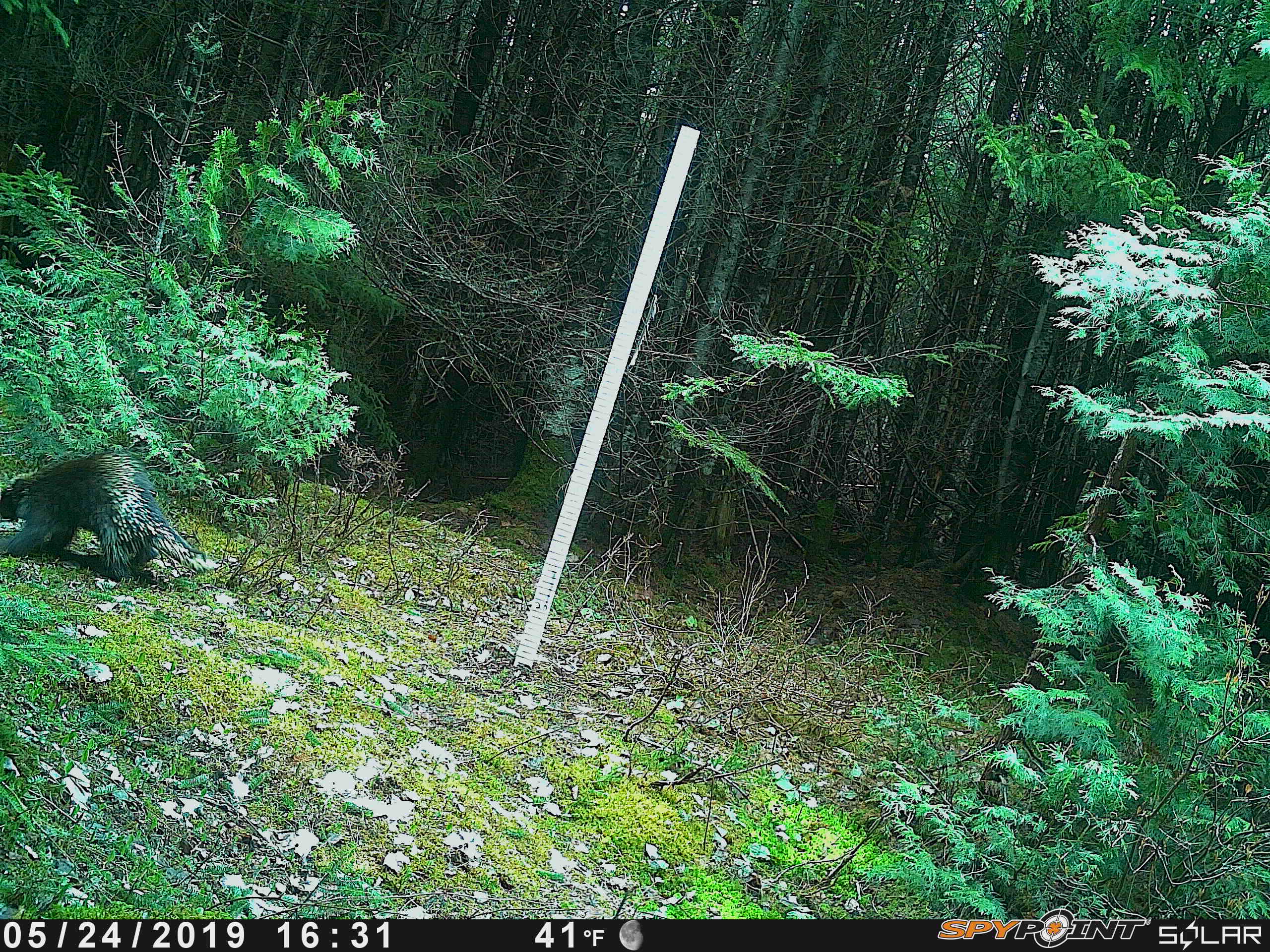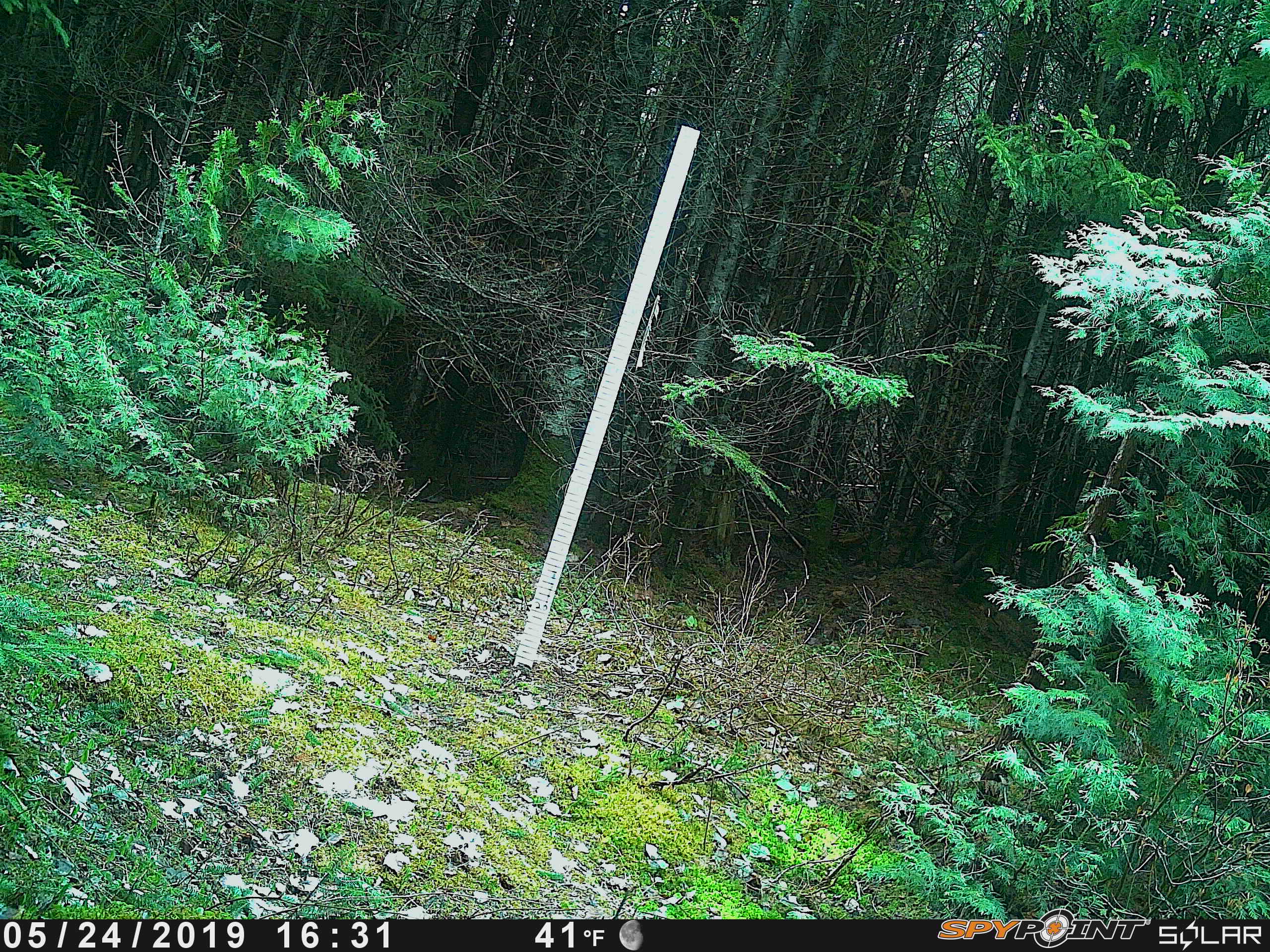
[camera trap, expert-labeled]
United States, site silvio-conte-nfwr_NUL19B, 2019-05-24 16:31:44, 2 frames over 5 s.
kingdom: Animalia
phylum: Chordata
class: Mammalia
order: Rodentia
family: Erethizontidae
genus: Erethizon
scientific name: Erethizon dorsatum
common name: porcupine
Porcupine (Erethizon dorsatum).